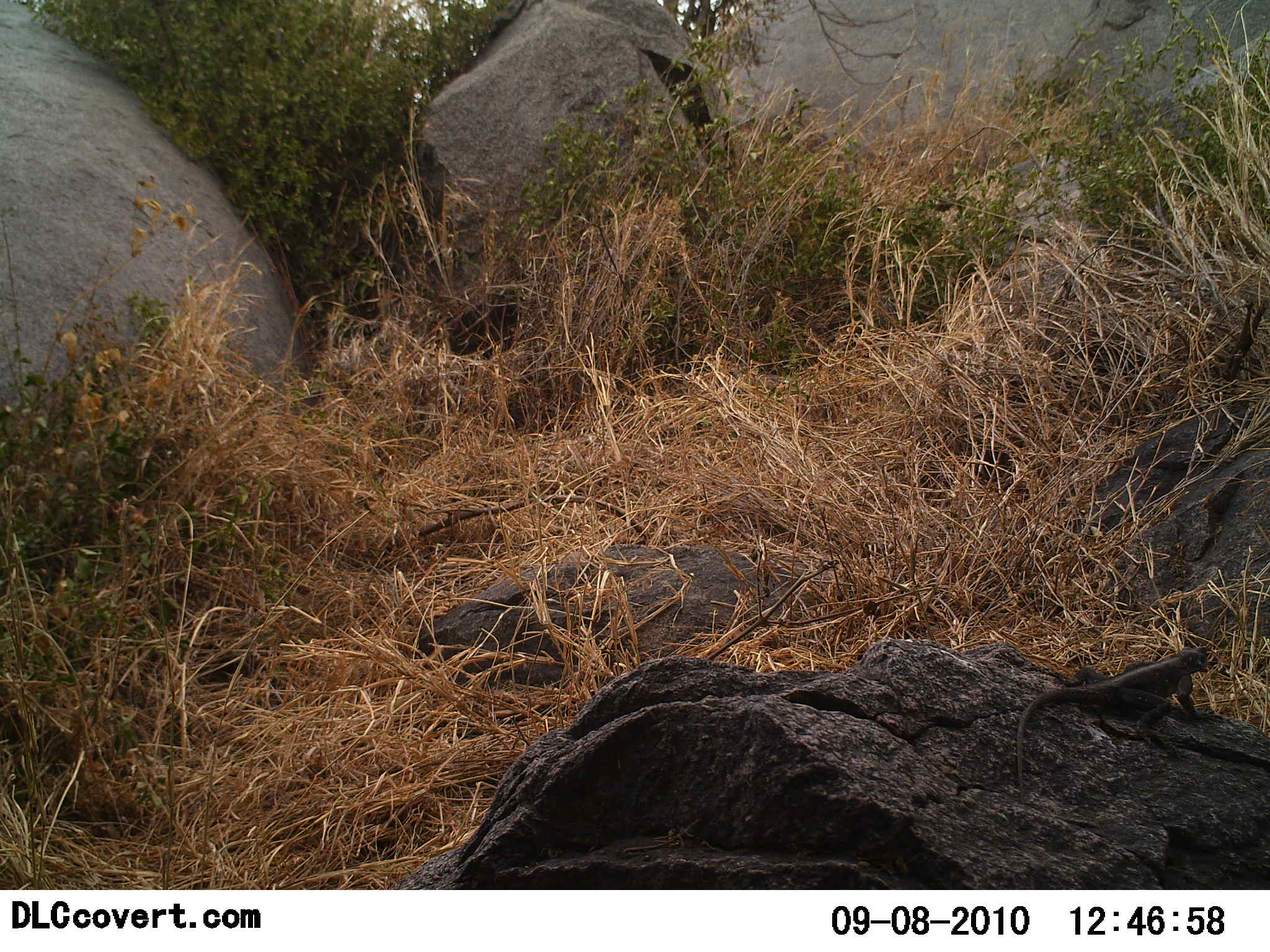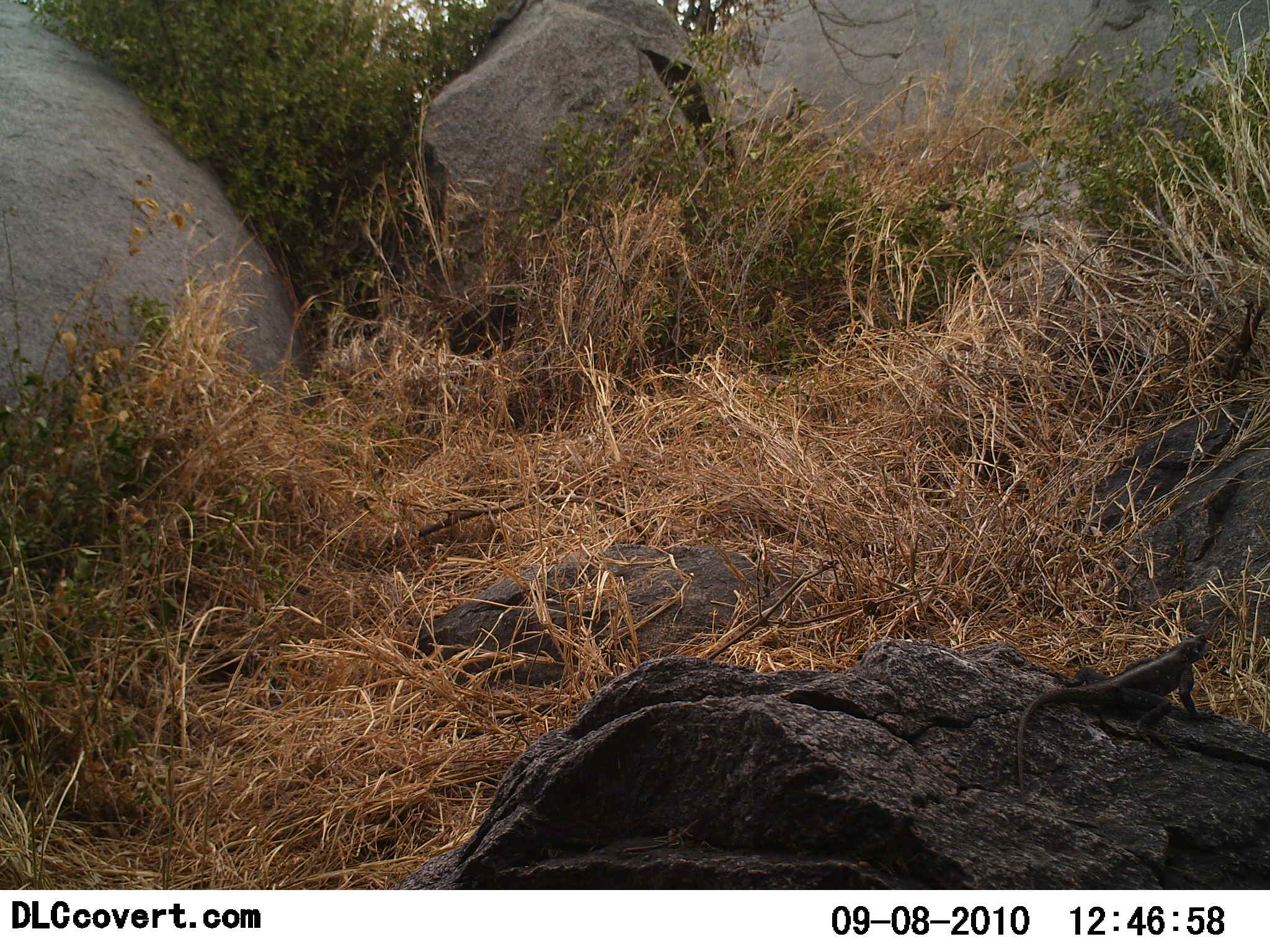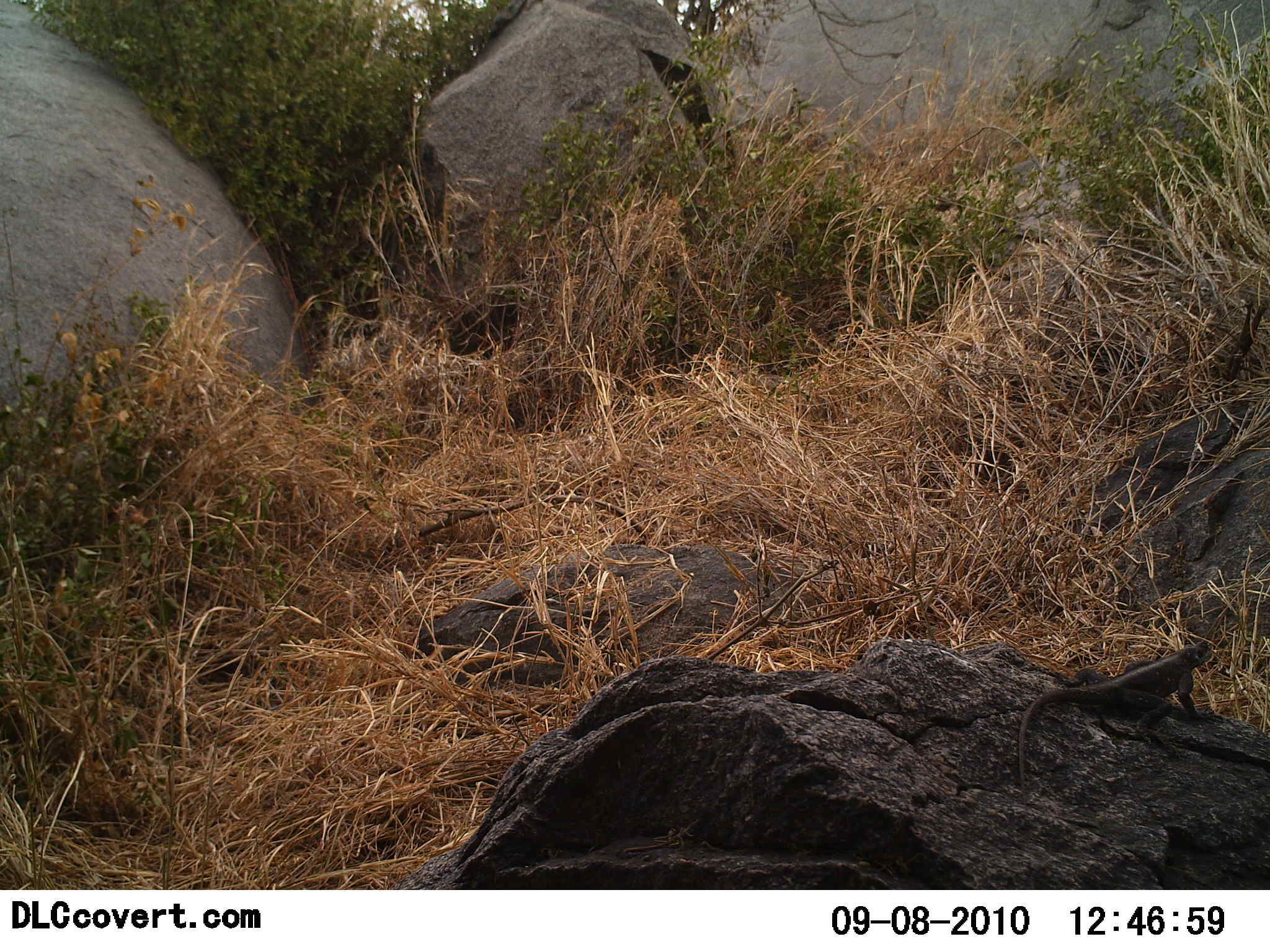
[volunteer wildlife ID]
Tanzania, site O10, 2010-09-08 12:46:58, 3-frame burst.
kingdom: Animalia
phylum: Chordata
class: Reptilia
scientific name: Reptilia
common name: reptiles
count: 1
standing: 68%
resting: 37%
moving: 0%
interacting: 0%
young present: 0%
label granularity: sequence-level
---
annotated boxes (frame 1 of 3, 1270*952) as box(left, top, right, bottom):
animal: box(1013, 645, 1212, 797)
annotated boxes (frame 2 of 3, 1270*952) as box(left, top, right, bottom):
animal: box(1015, 629, 1210, 800)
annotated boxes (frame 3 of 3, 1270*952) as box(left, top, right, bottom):
animal: box(1014, 640, 1213, 803)